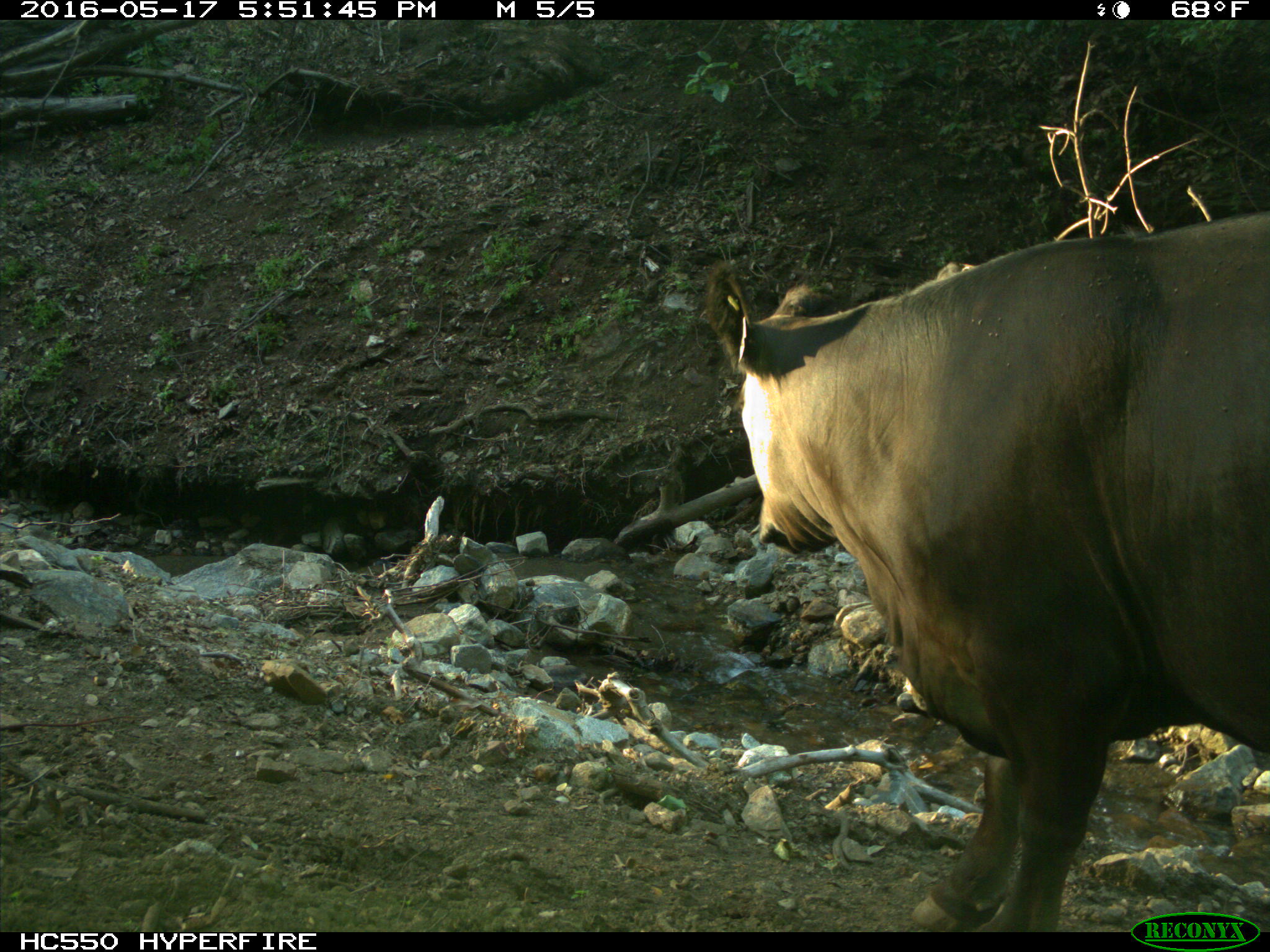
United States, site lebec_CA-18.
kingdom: Animalia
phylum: Chordata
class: Mammalia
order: Artiodactyla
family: Bovidae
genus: Bos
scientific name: Bos taurus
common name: domestic cow